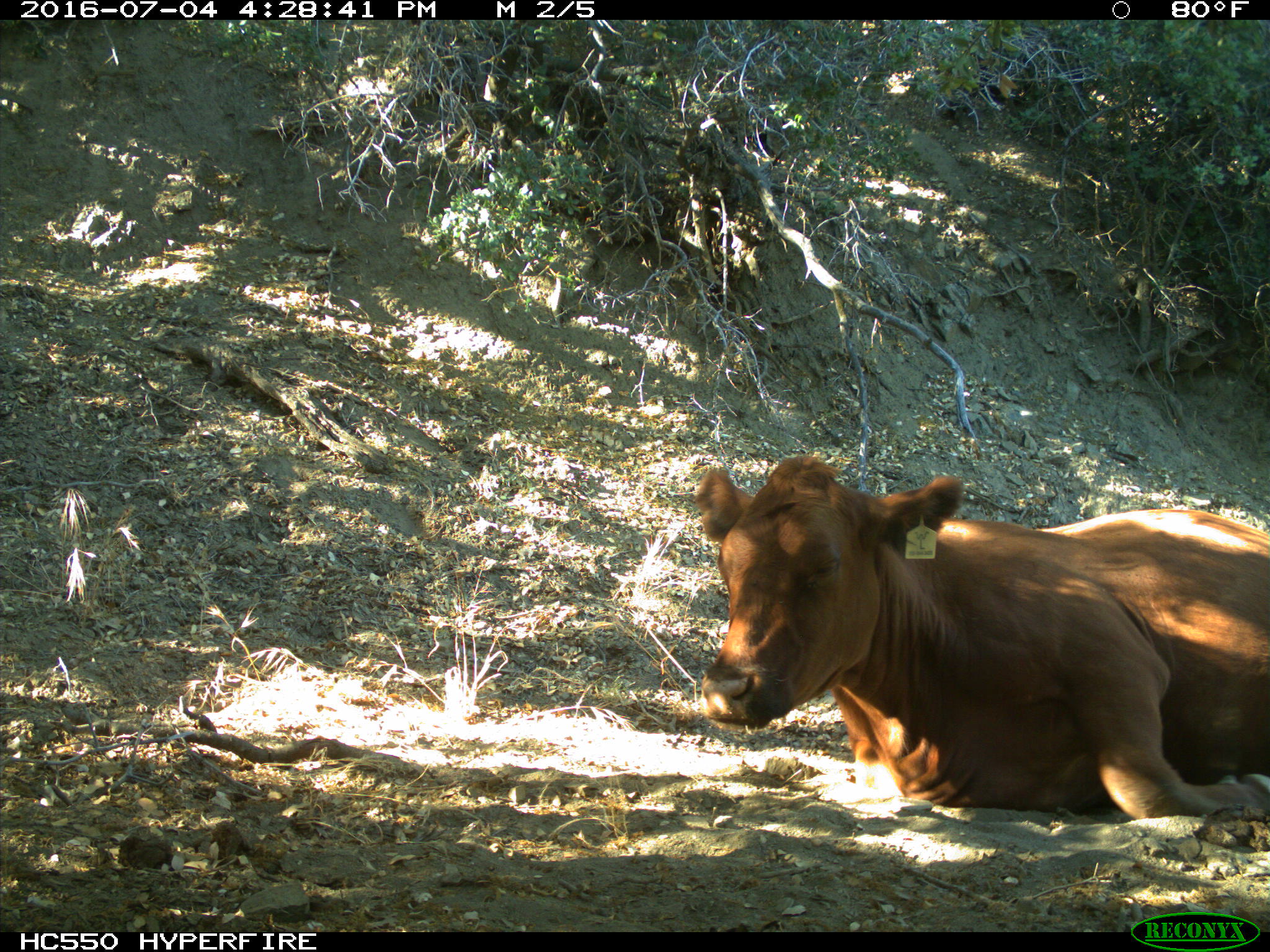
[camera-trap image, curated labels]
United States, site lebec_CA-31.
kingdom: Animalia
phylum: Chordata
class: Mammalia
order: Artiodactyla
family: Bovidae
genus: Bos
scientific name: Bos taurus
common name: domestic cow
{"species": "Bos taurus (domestic cow)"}